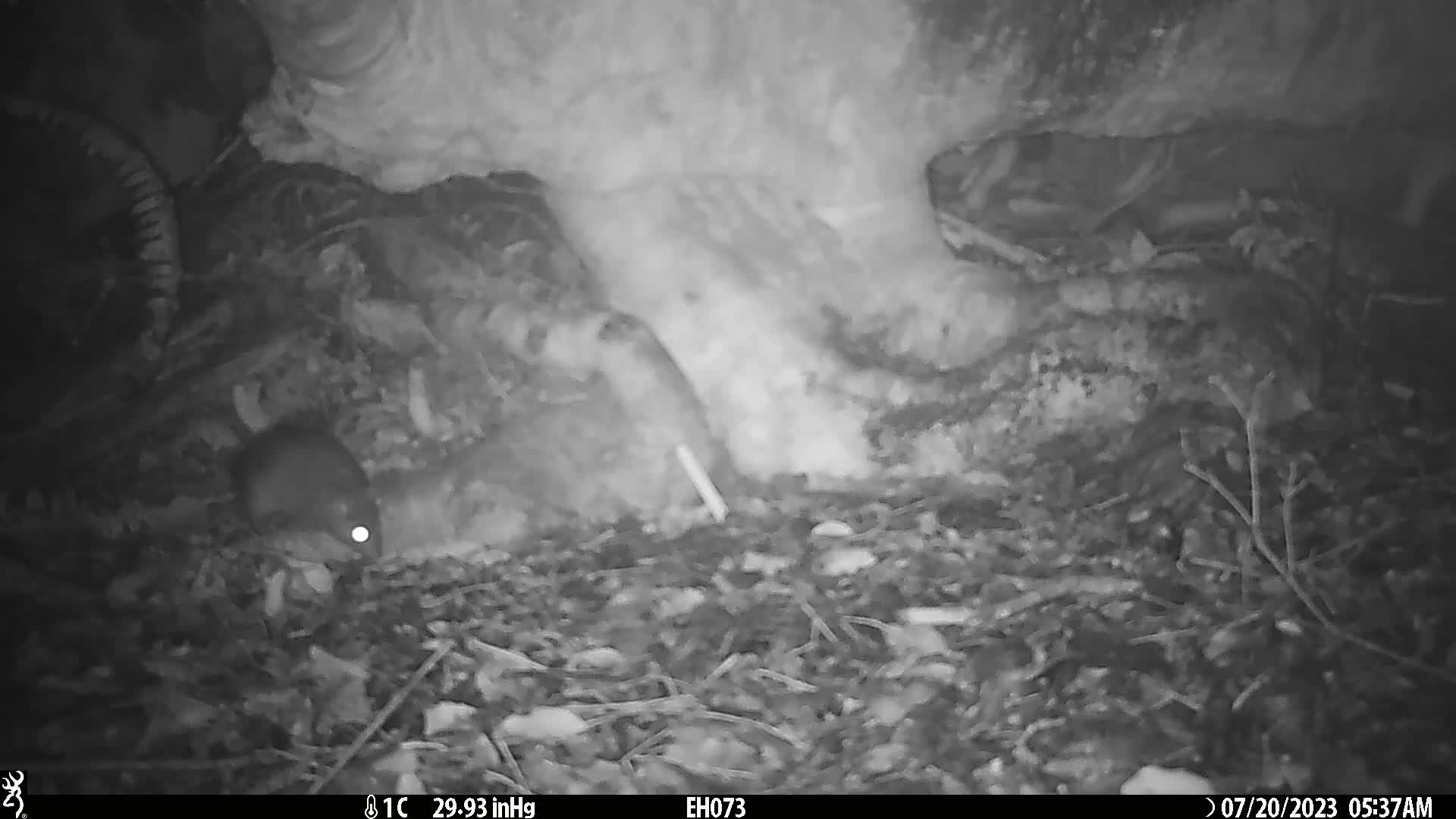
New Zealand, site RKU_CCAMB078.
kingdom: Animalia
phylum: Chordata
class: Mammalia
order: Rodentia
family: Muridae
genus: Rattus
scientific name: Rattus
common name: rat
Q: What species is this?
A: Rat (Rattus).